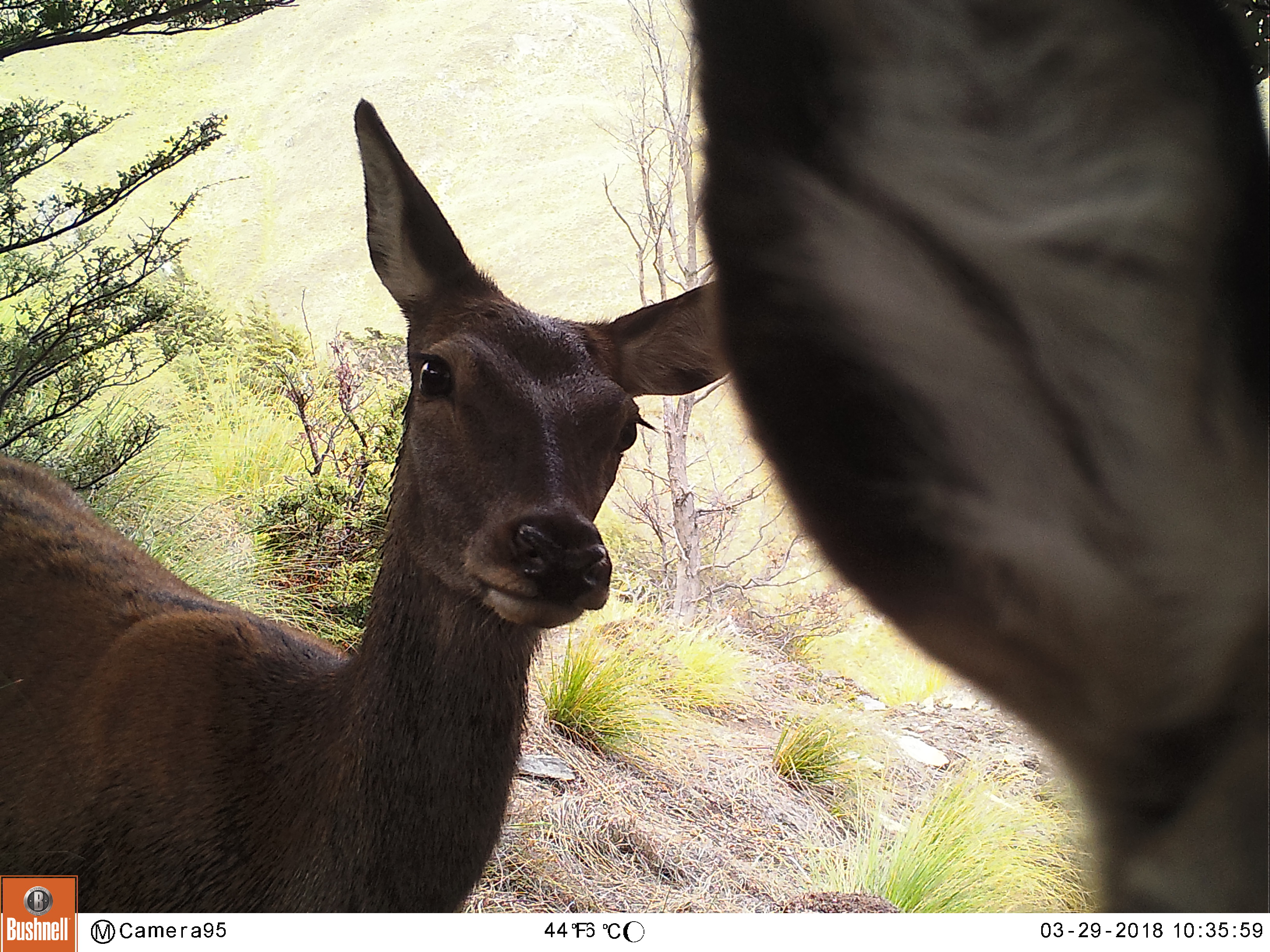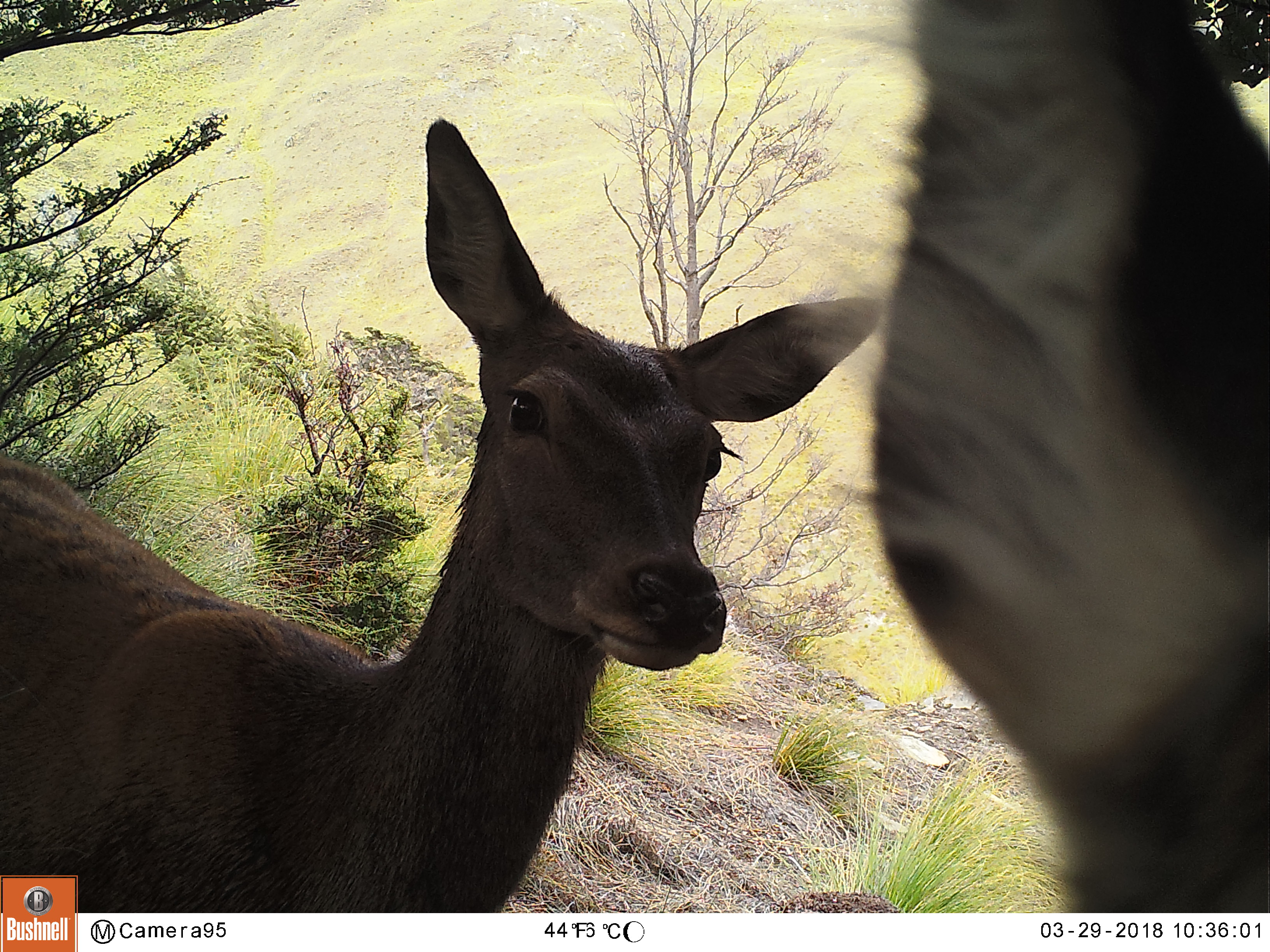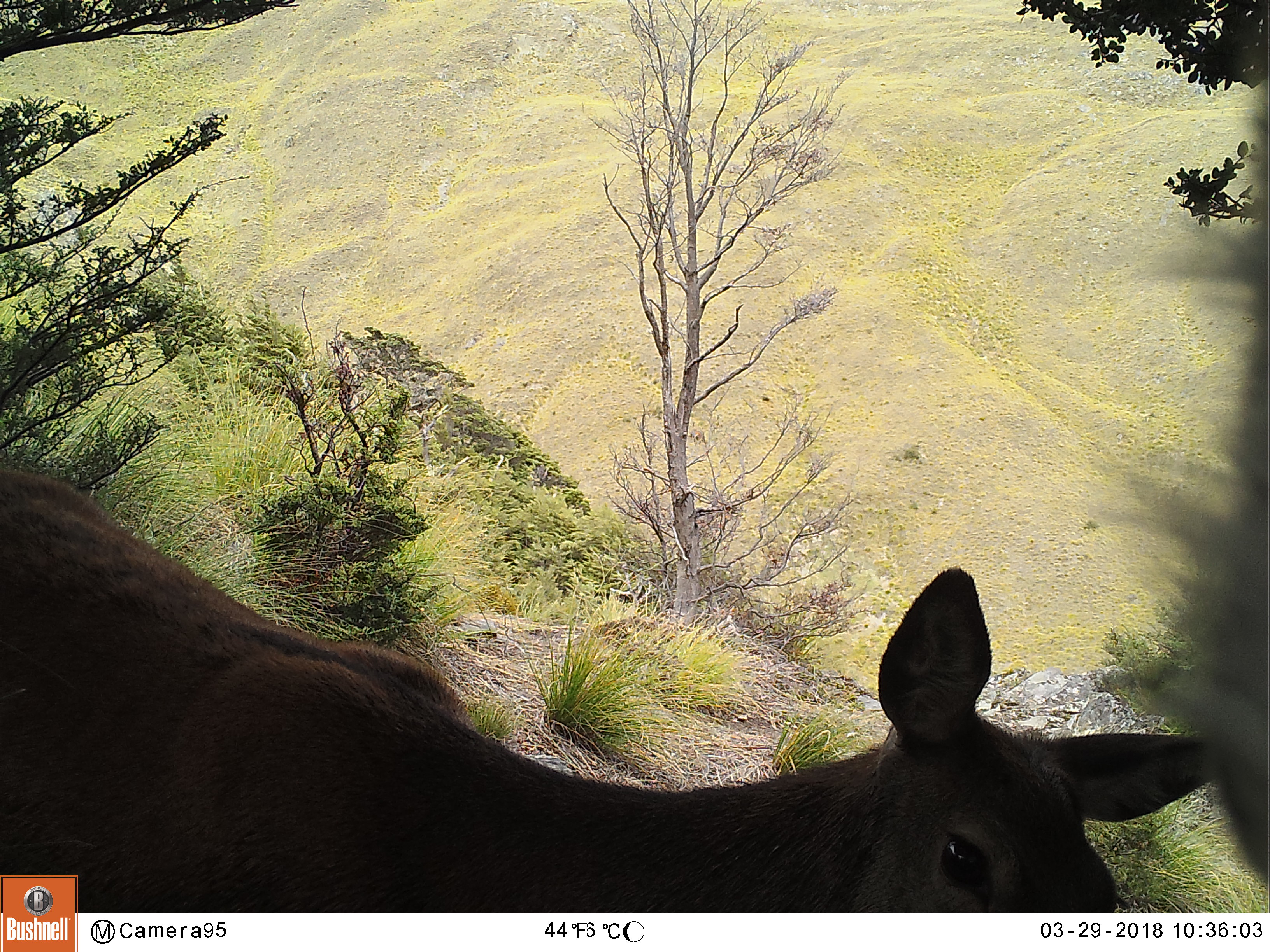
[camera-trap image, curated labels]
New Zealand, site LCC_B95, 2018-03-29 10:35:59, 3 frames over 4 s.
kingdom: Animalia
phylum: Chordata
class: Mammalia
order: Artiodactyla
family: Cervidae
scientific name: Cervidae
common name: deer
Deer (Cervidae).